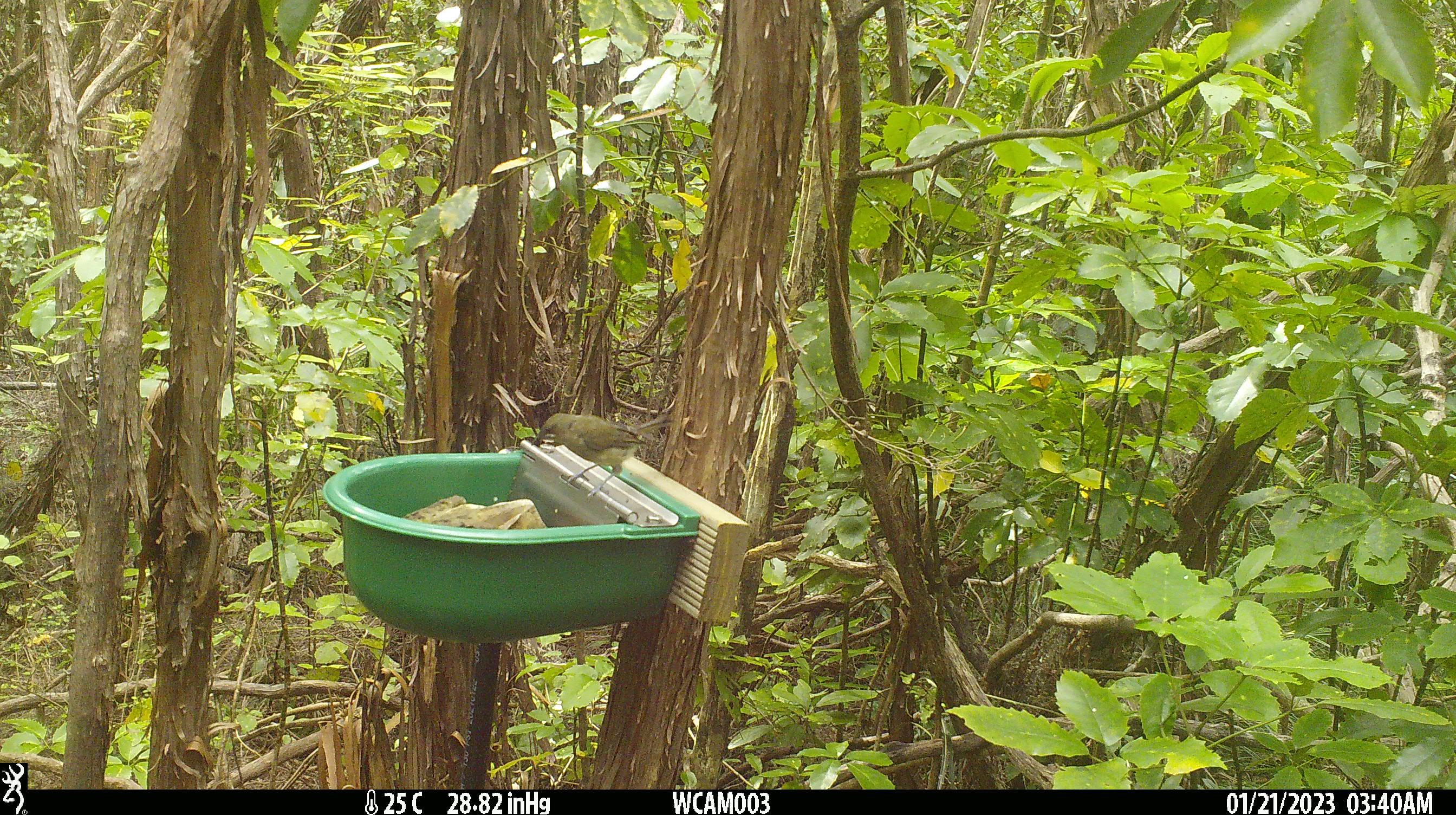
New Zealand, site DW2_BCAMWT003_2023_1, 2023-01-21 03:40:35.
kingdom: Animalia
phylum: Chordata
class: Aves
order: Passeriformes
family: Meliphagidae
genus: Anthornis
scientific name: Anthornis melanura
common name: new zealand bellbird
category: bellbird